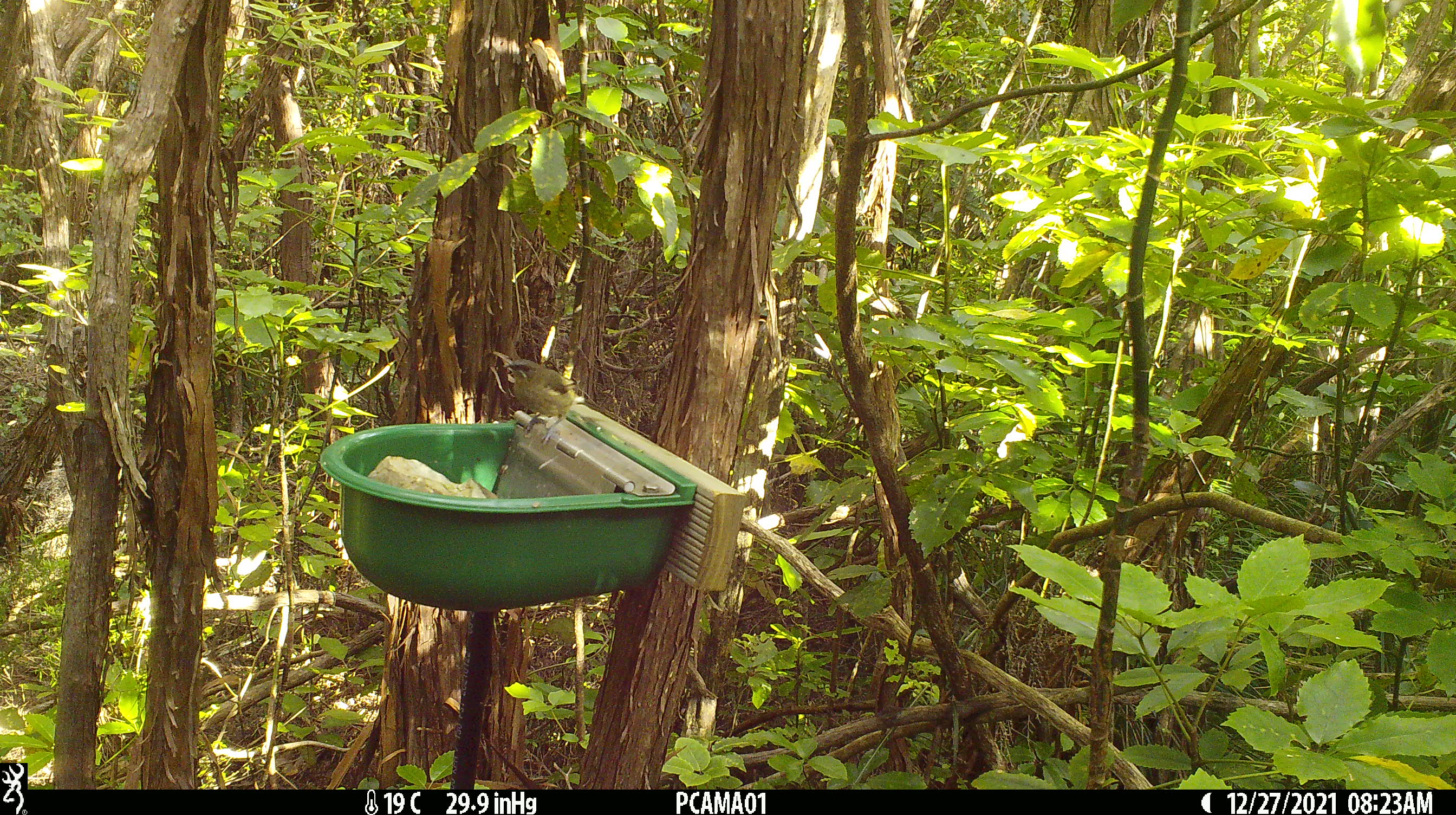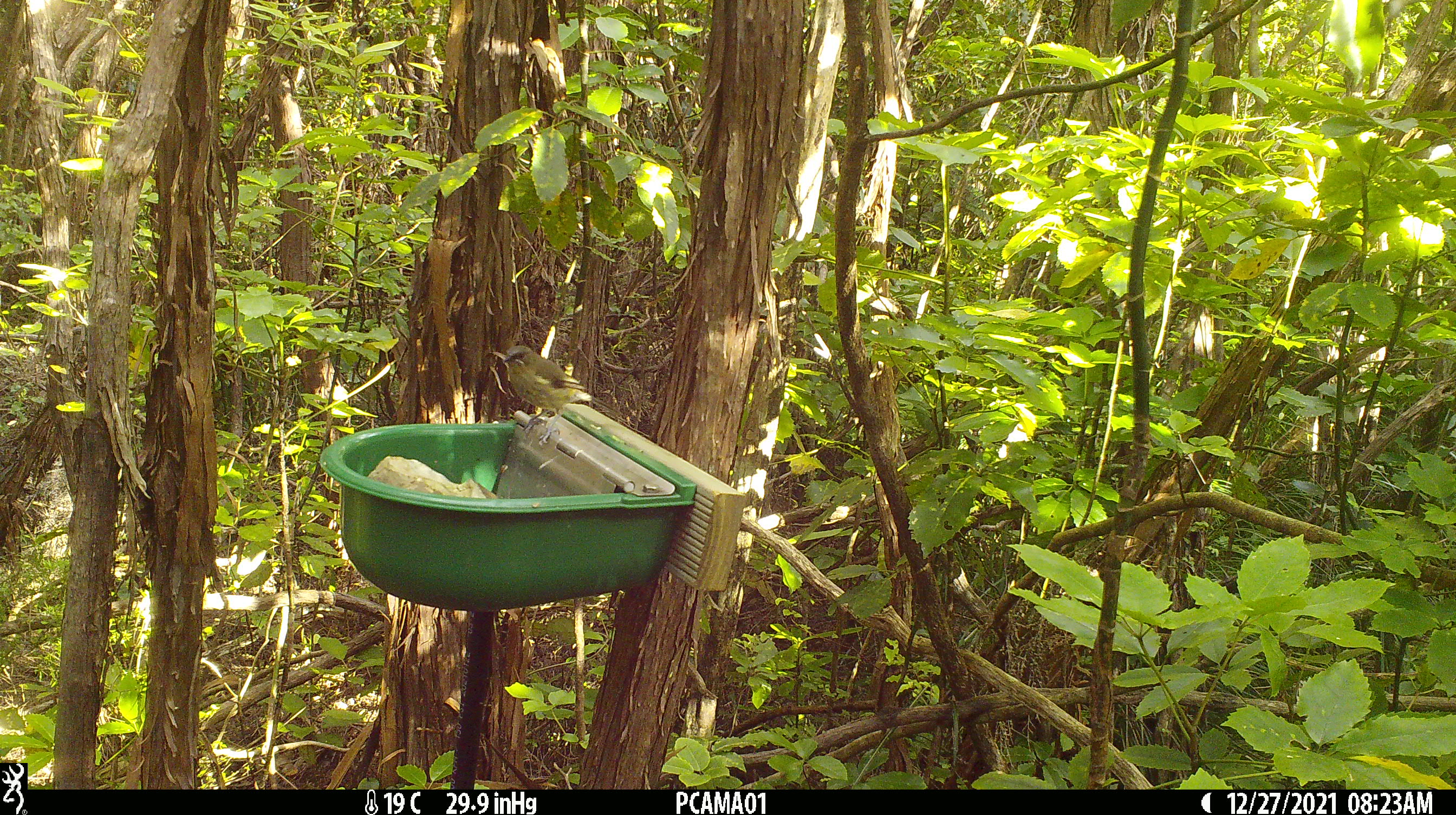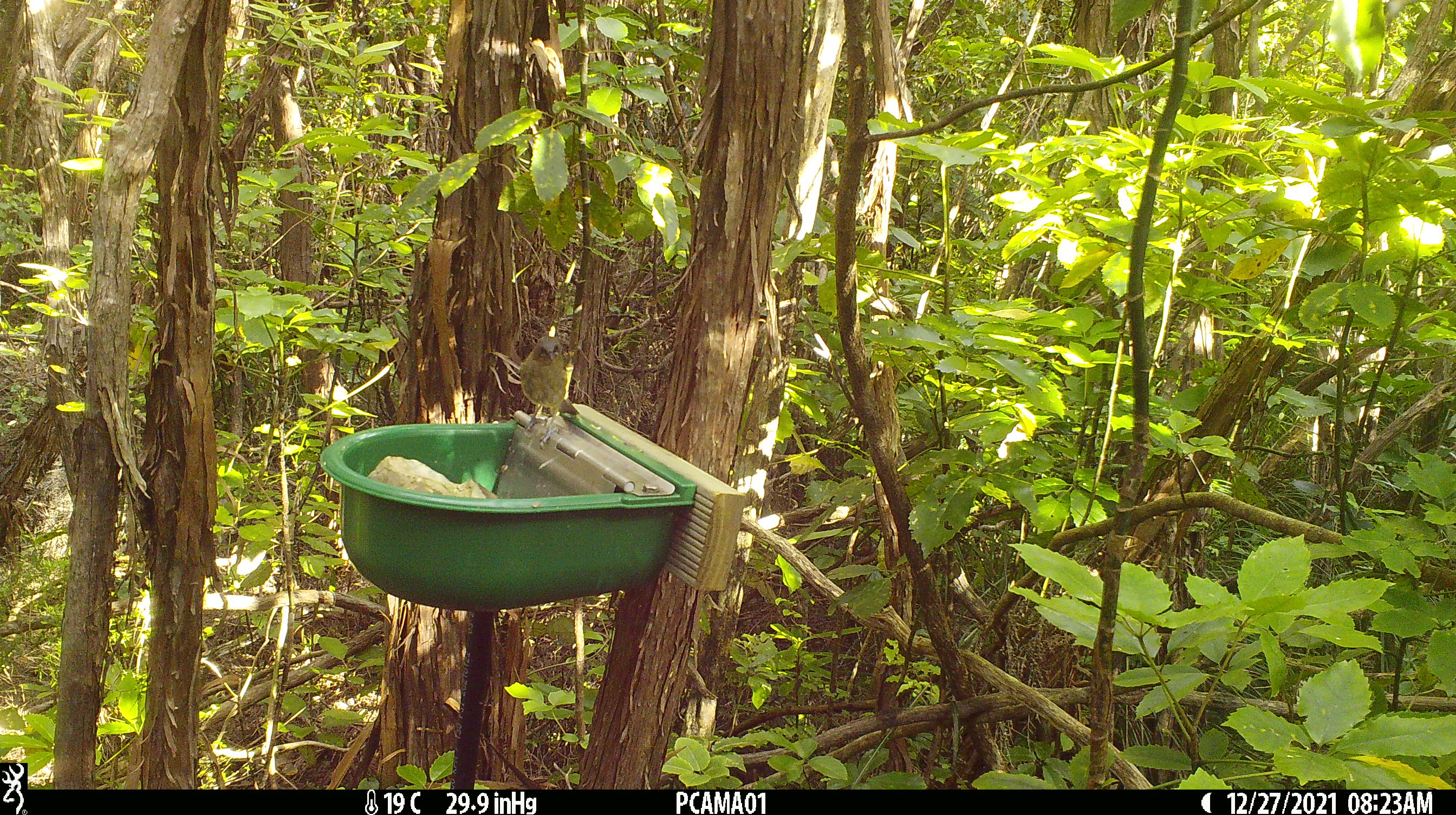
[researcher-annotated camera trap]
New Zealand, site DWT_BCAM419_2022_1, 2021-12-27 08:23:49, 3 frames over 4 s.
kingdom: Animalia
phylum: Chordata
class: Aves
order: Passeriformes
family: Meliphagidae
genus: Anthornis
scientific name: Anthornis melanura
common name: new zealand bellbird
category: bellbird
Bellbird (new zealand bellbird) (Anthornis melanura).